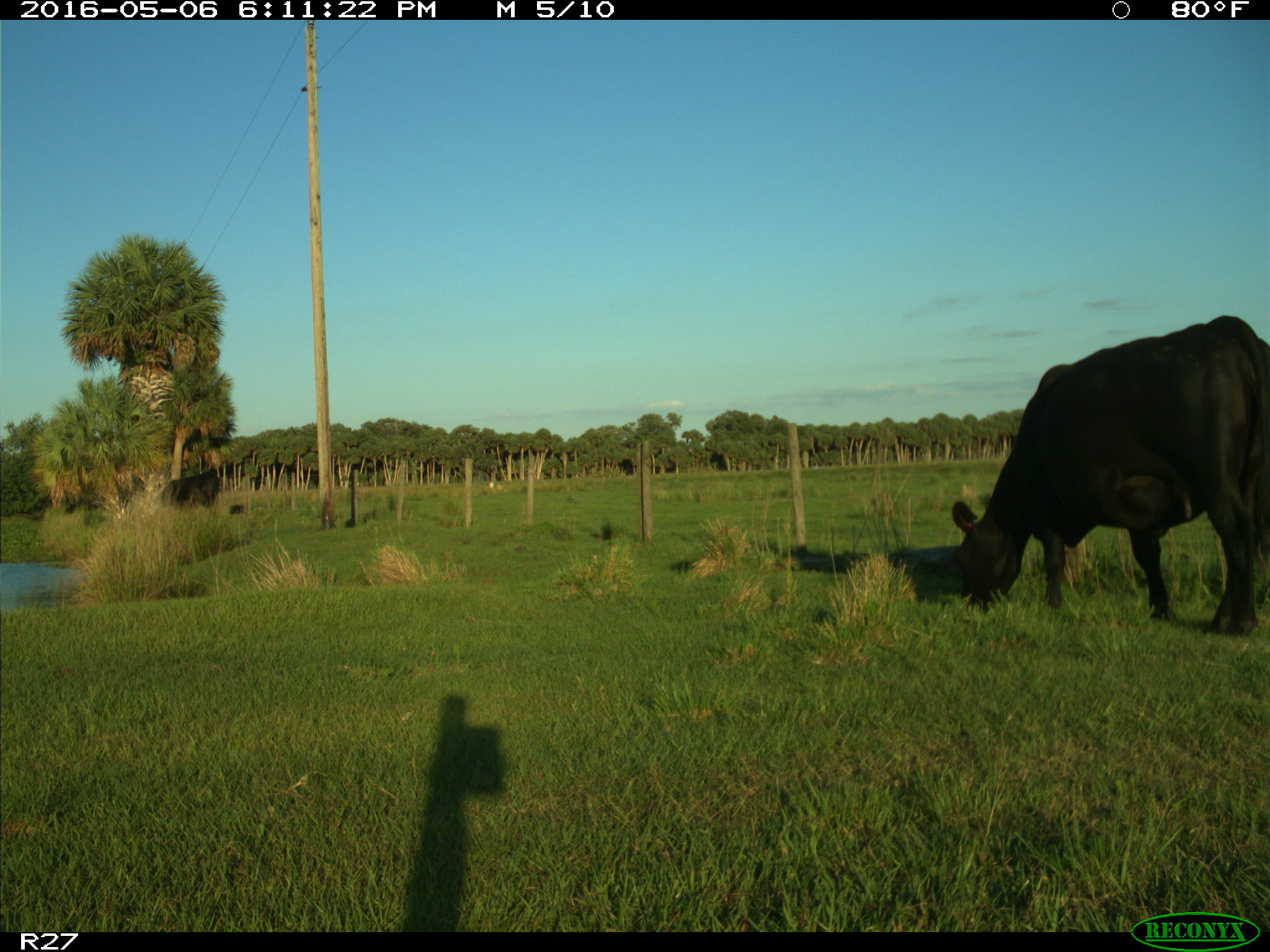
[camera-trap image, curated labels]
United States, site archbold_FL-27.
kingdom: Animalia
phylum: Chordata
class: Mammalia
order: Artiodactyla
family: Bovidae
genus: Bos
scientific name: Bos taurus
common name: domestic cow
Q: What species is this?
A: Bos taurus (domestic cow).